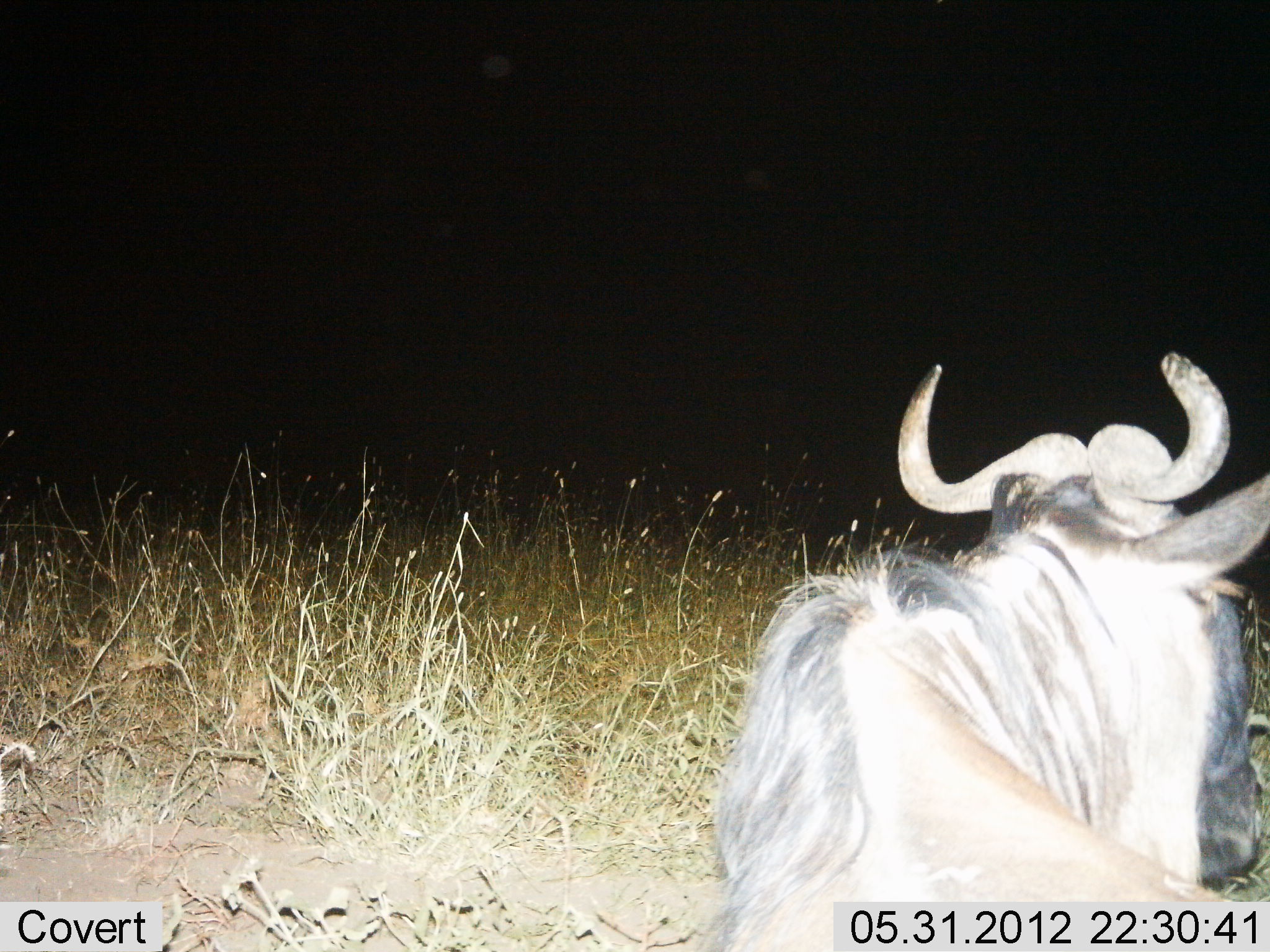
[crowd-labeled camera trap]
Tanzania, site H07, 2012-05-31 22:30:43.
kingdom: Animalia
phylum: Chordata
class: Mammalia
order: Artiodactyla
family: Bovidae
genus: Connochaetes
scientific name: Connochaetes taurinus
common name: blue wildebeest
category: wildebeest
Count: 1.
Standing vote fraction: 30%.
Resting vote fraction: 70%.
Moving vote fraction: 0%.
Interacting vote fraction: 0%.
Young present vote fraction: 0%.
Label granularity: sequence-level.